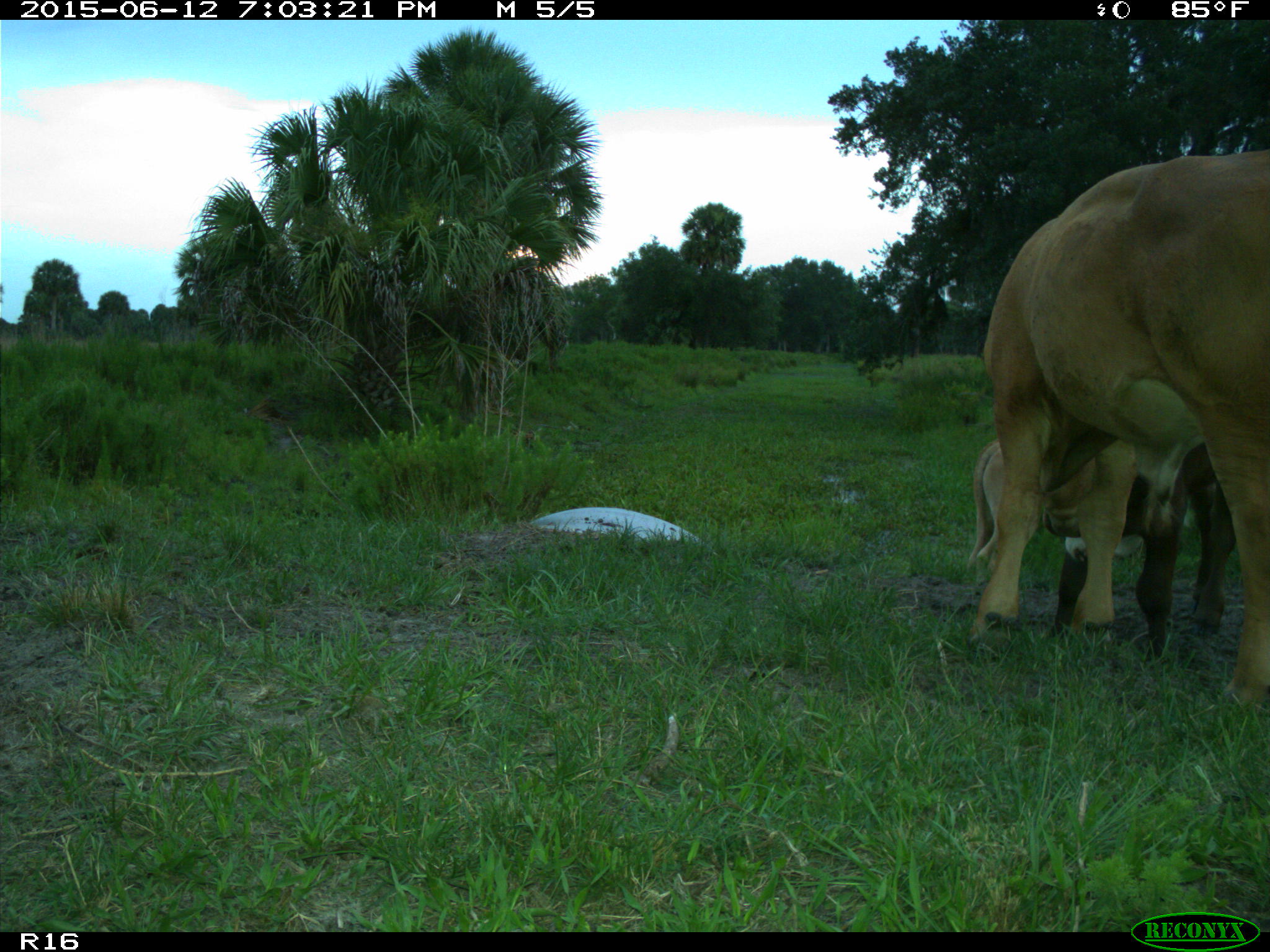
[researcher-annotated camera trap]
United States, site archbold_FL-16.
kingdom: Animalia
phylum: Chordata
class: Mammalia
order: Artiodactyla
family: Bovidae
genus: Bos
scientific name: Bos taurus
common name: domestic cow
Bos taurus (domestic cow).